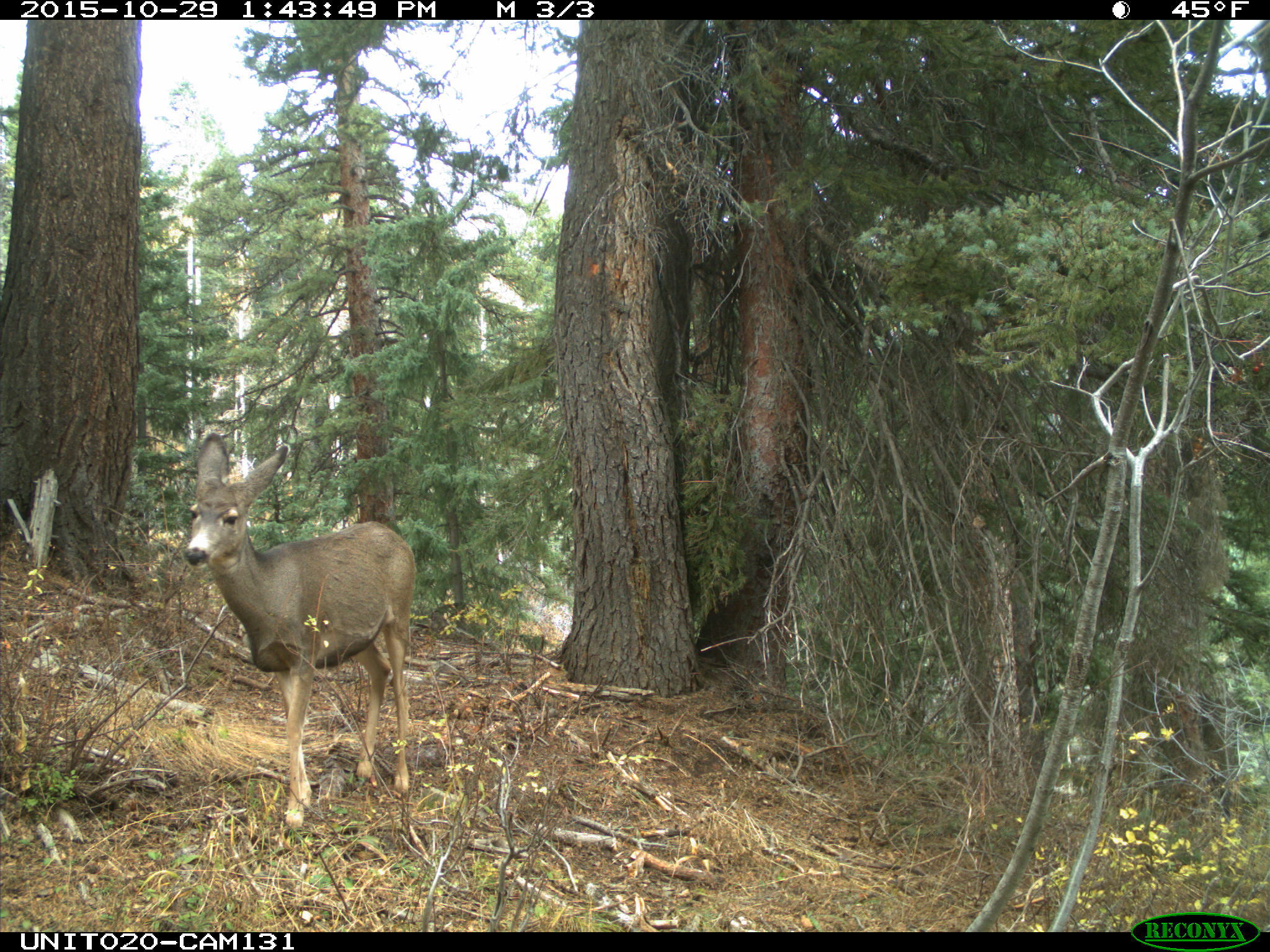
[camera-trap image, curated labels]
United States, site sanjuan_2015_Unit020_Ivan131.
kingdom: Animalia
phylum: Chordata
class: Mammalia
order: Artiodactyla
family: Cervidae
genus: Odocoileus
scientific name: Odocoileus hemionus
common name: mule deer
Odocoileus hemionus (mule deer).